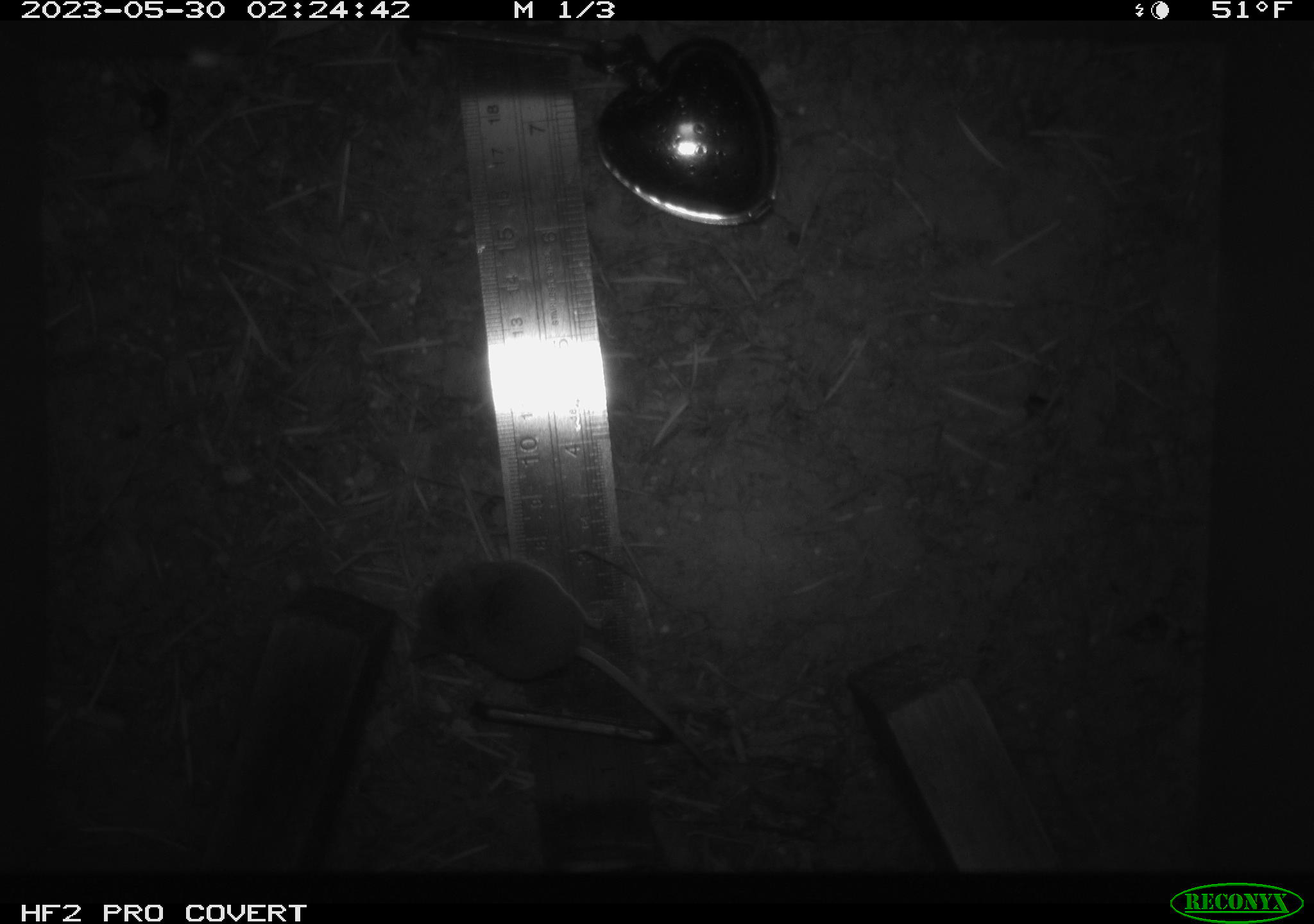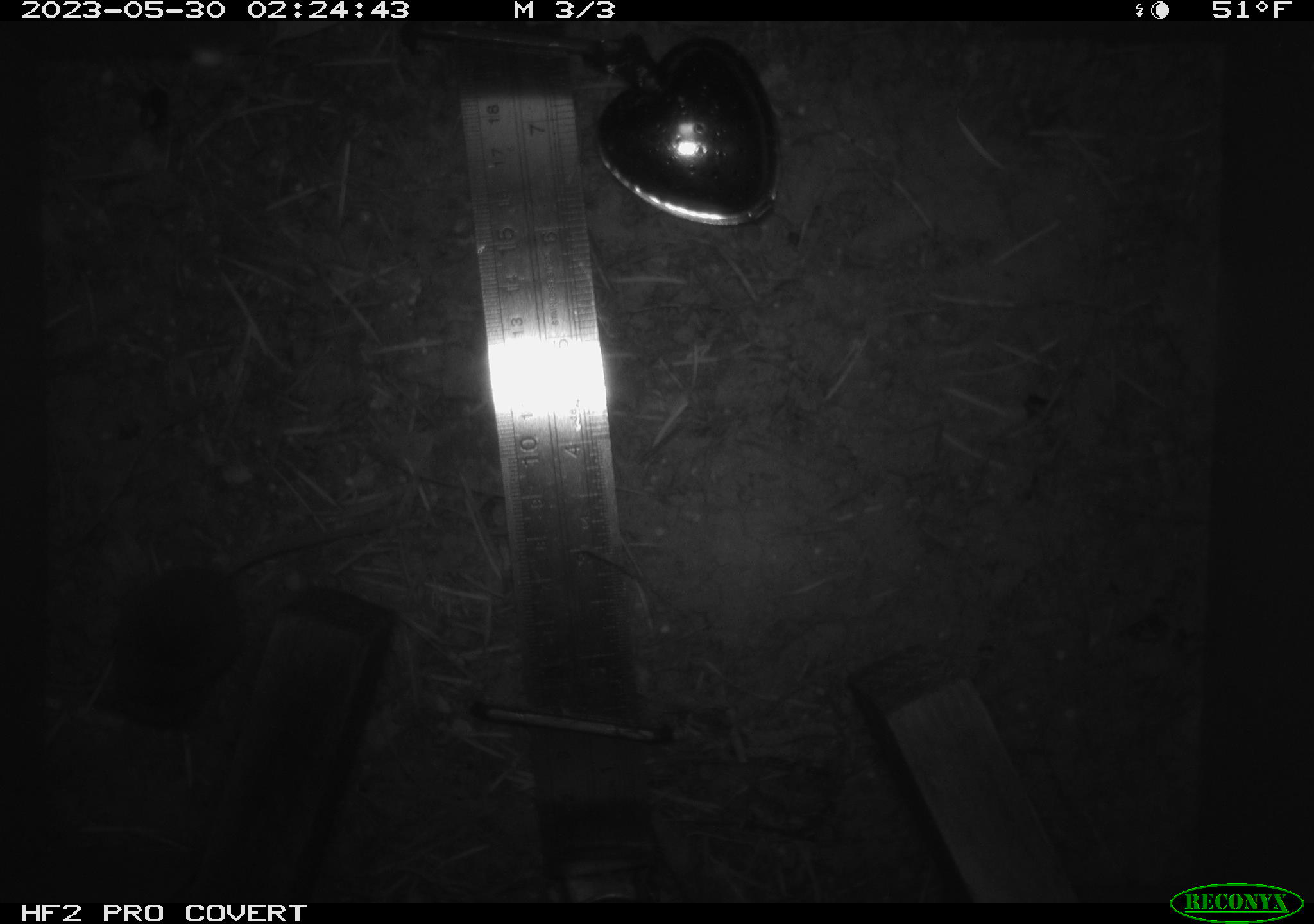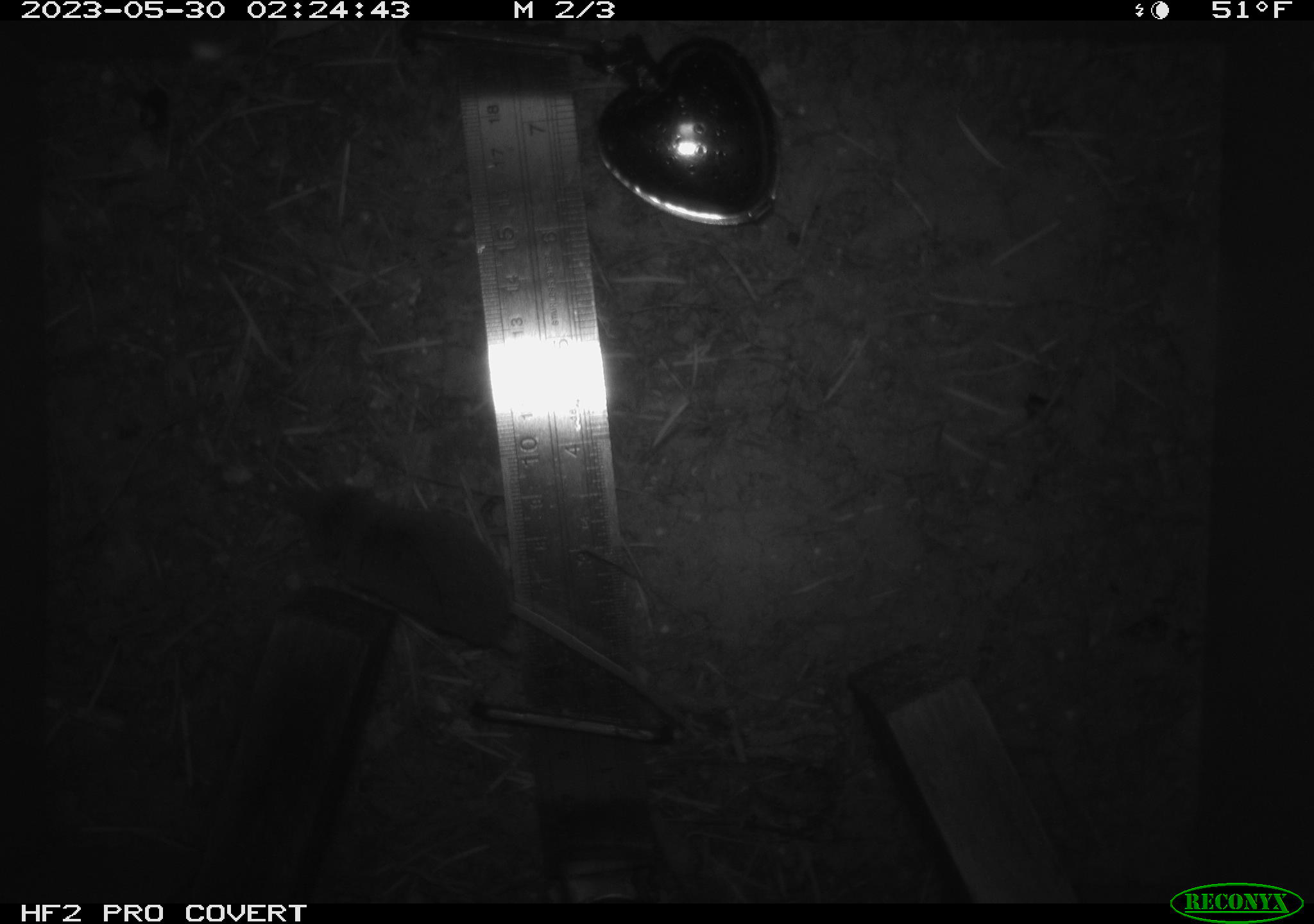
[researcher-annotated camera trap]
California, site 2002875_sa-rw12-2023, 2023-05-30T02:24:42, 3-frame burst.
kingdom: Animalia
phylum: Chordata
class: Mammalia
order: Eulipotyphla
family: Soricidae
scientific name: Soricidae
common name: shrews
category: soricidae family